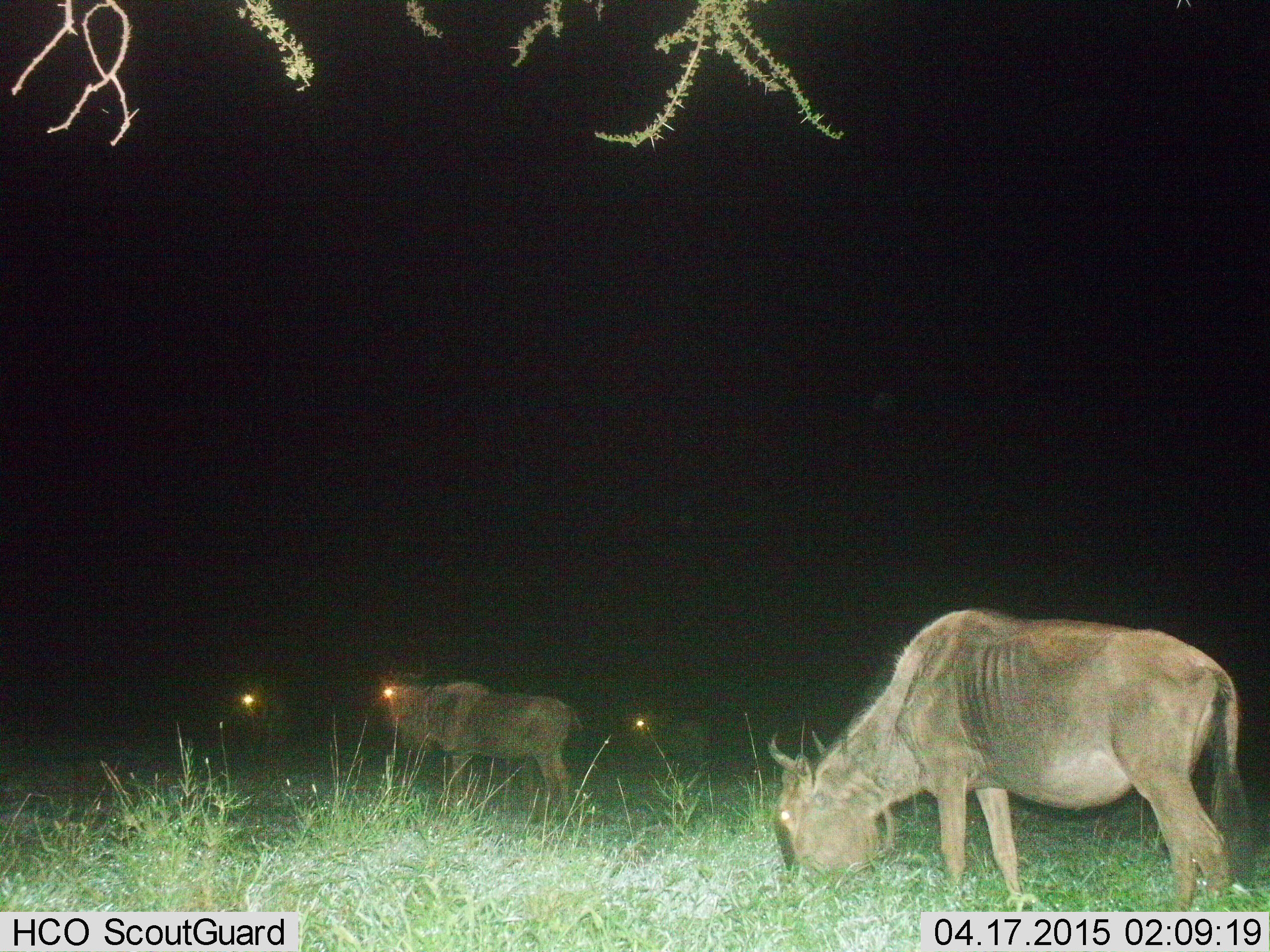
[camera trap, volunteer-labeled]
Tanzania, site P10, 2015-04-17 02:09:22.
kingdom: Animalia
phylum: Chordata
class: Mammalia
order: Artiodactyla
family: Bovidae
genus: Connochaetes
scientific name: Connochaetes taurinus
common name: blue wildebeest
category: wildebeest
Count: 4.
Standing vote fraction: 70%.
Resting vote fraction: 10%.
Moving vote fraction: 10%.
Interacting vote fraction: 0%.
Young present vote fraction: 0%.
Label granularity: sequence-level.